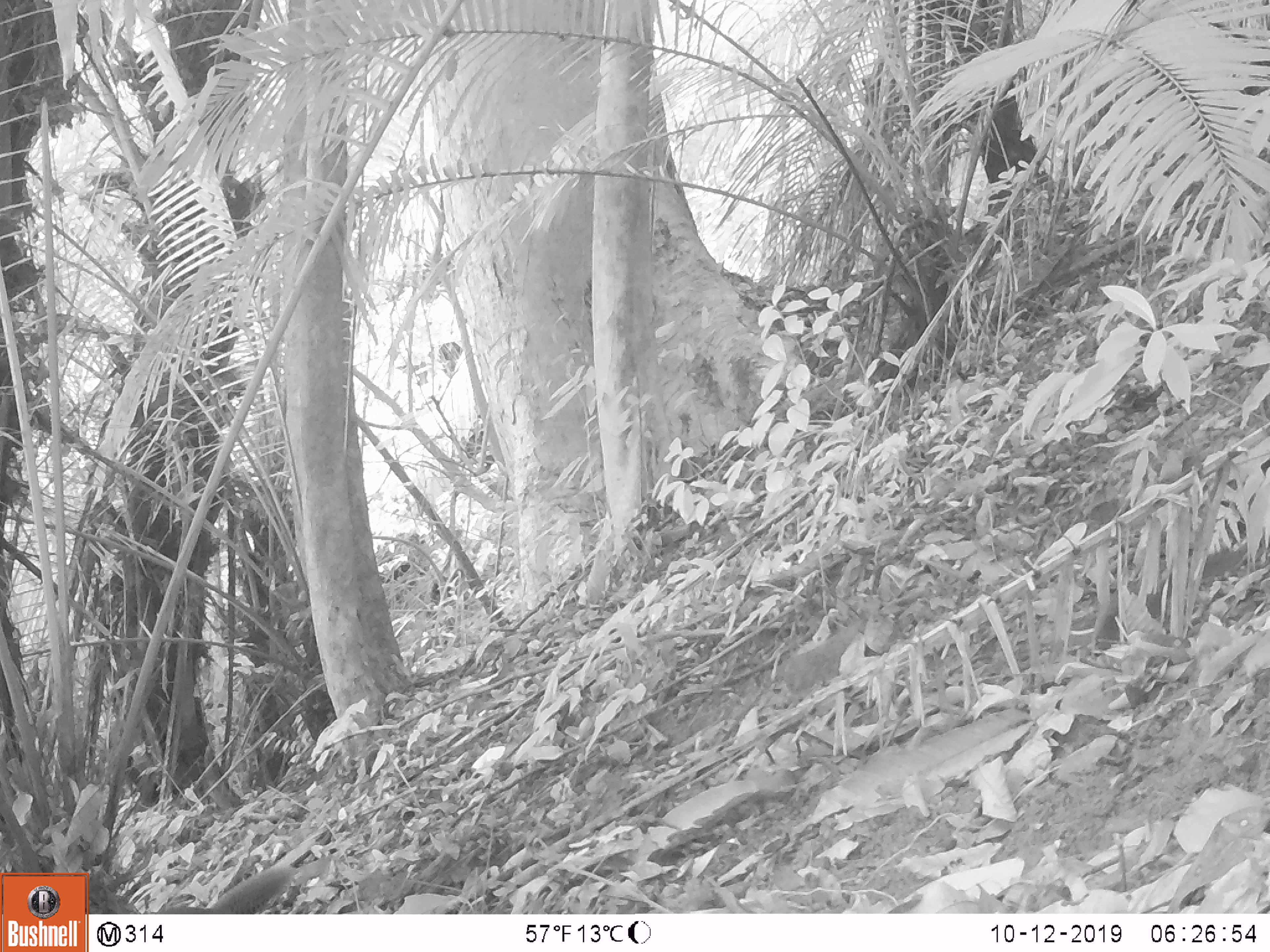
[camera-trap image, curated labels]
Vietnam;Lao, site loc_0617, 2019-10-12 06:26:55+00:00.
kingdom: Animalia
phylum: Chordata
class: Mammalia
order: Rodentia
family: Sciuridae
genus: Callosciurus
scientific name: Callosciurus erythraeus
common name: pallas's squirrel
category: pallass squirrel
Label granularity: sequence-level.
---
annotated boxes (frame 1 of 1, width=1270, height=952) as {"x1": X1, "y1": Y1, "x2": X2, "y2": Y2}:
pallass squirrel: {"x1": 157, "y1": 863, "x2": 297, "y2": 914}